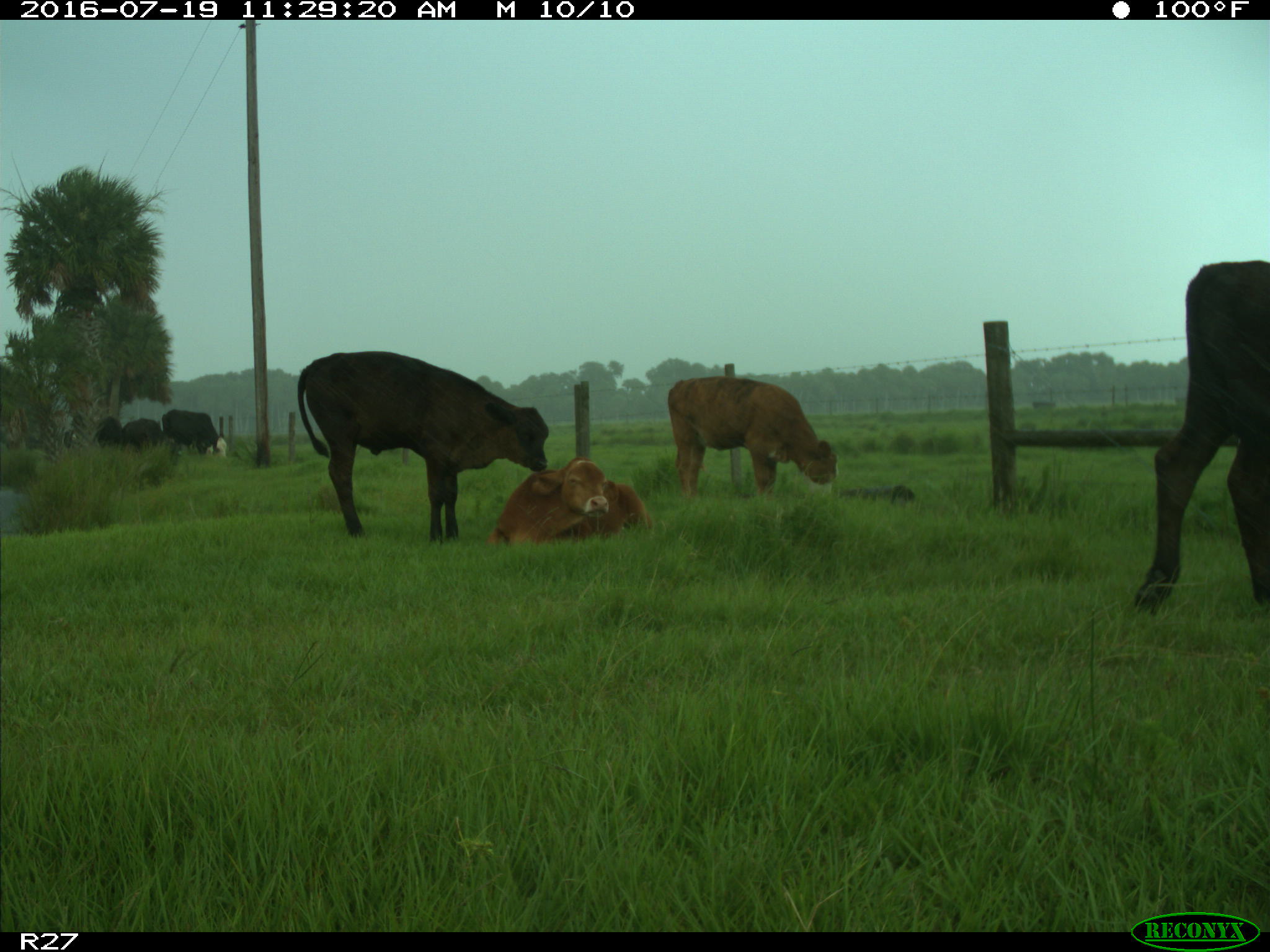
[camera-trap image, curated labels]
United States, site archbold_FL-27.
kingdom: Animalia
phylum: Chordata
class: Mammalia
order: Artiodactyla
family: Bovidae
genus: Bos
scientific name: Bos taurus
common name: domestic cow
Bos taurus (domestic cow).